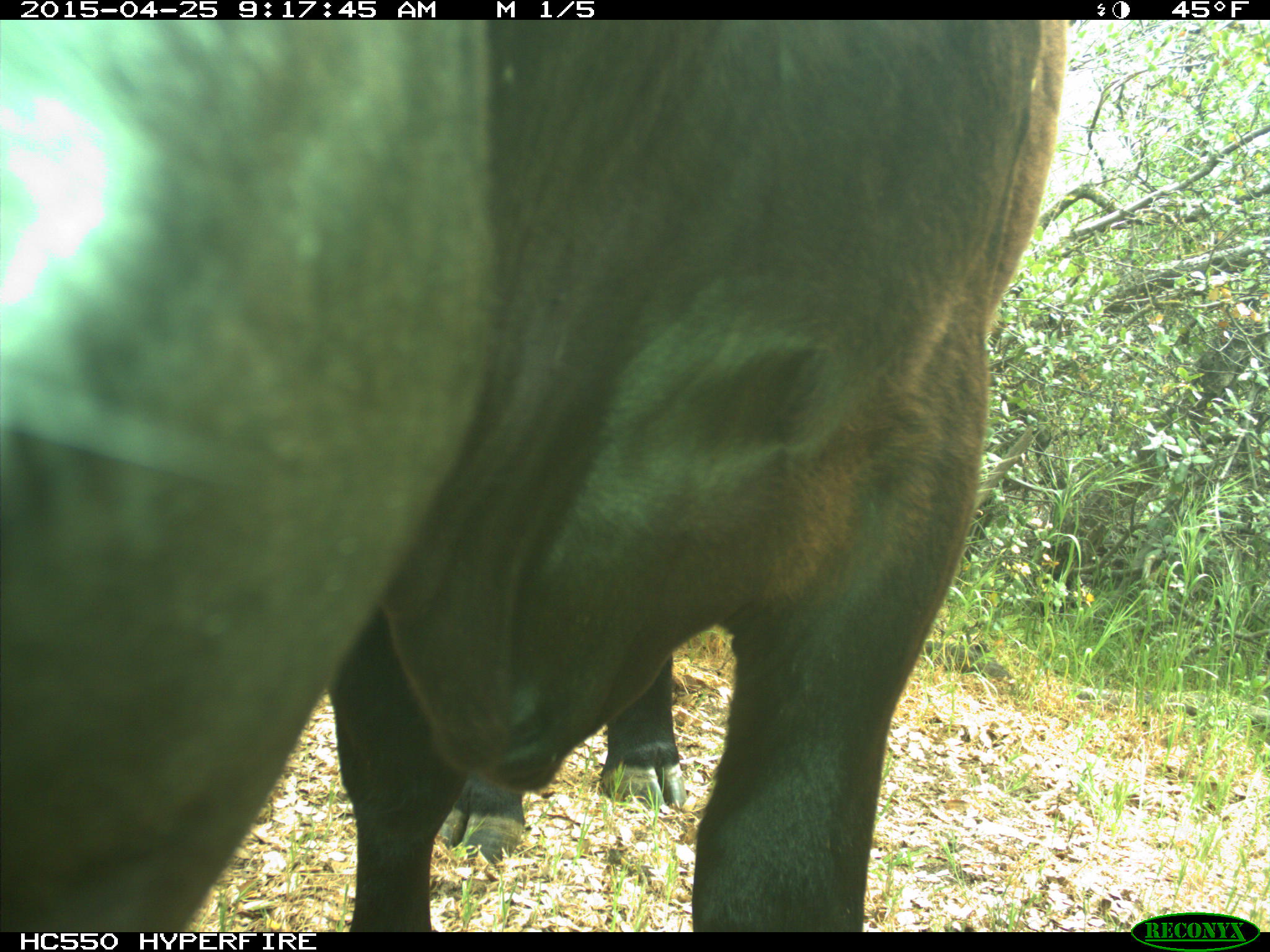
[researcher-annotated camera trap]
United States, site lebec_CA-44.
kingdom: Animalia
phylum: Chordata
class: Mammalia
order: Artiodactyla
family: Suidae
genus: Sus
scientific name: Sus scrofa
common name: wild boar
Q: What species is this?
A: Sus scrofa (wild boar).